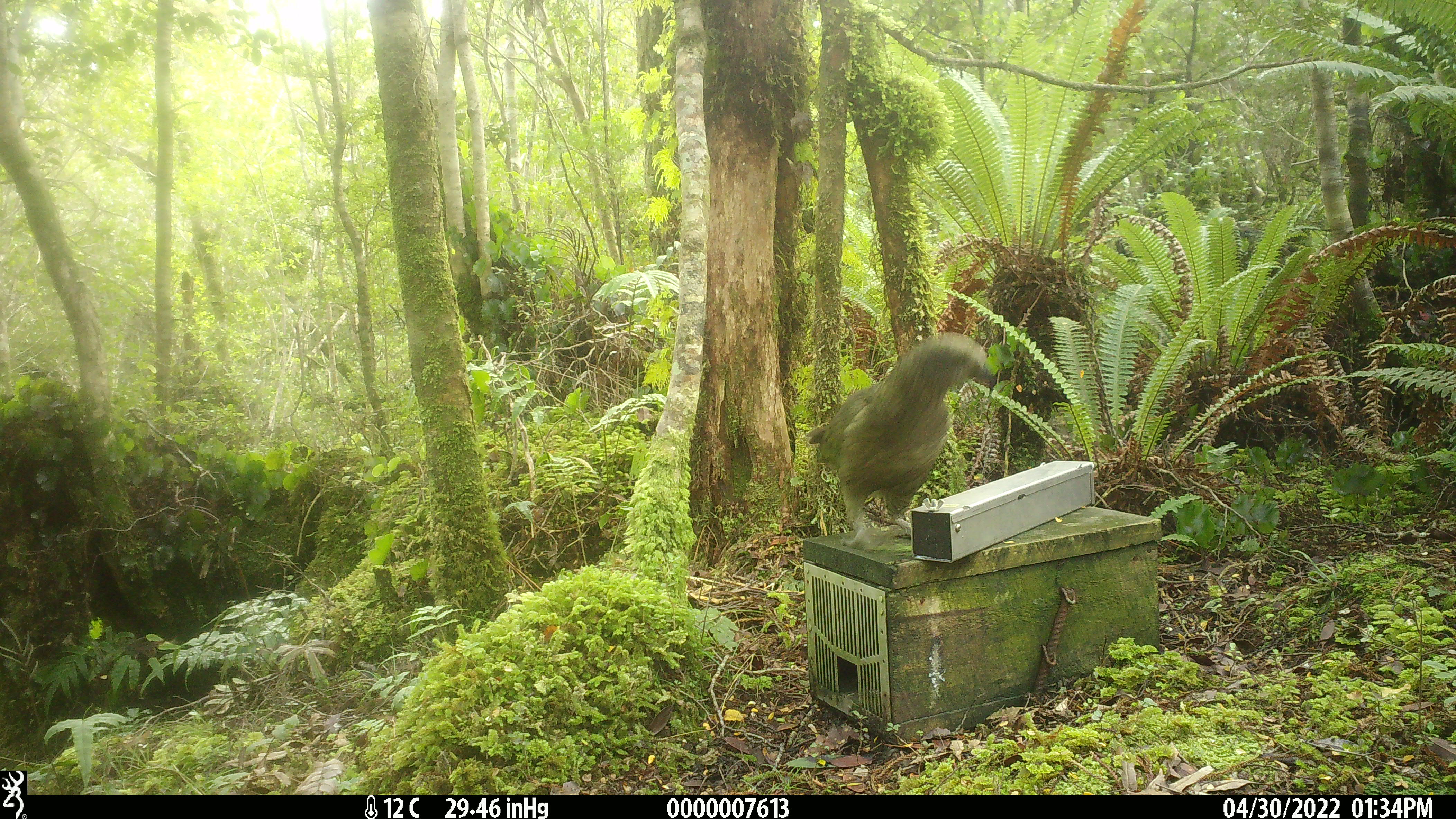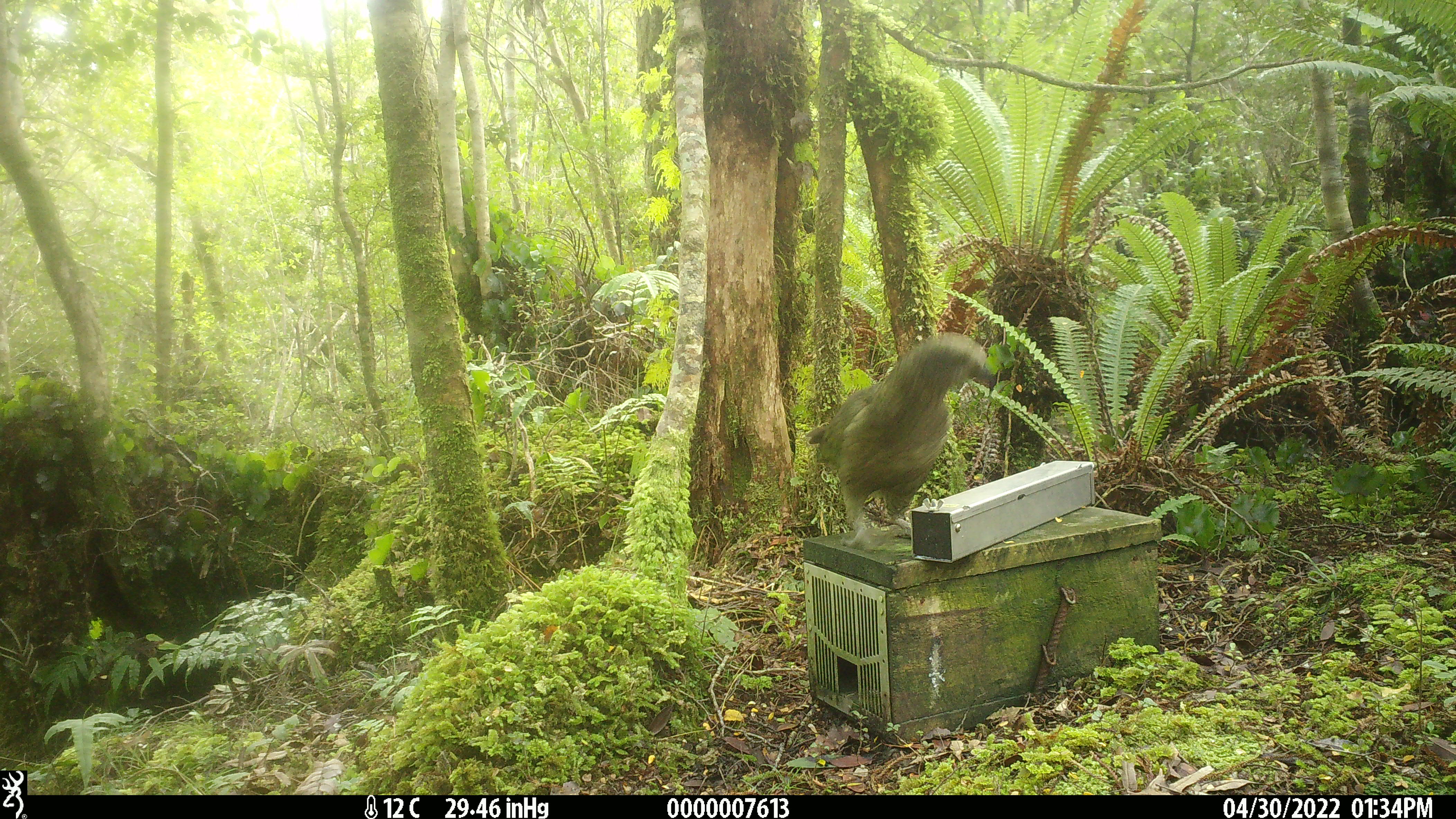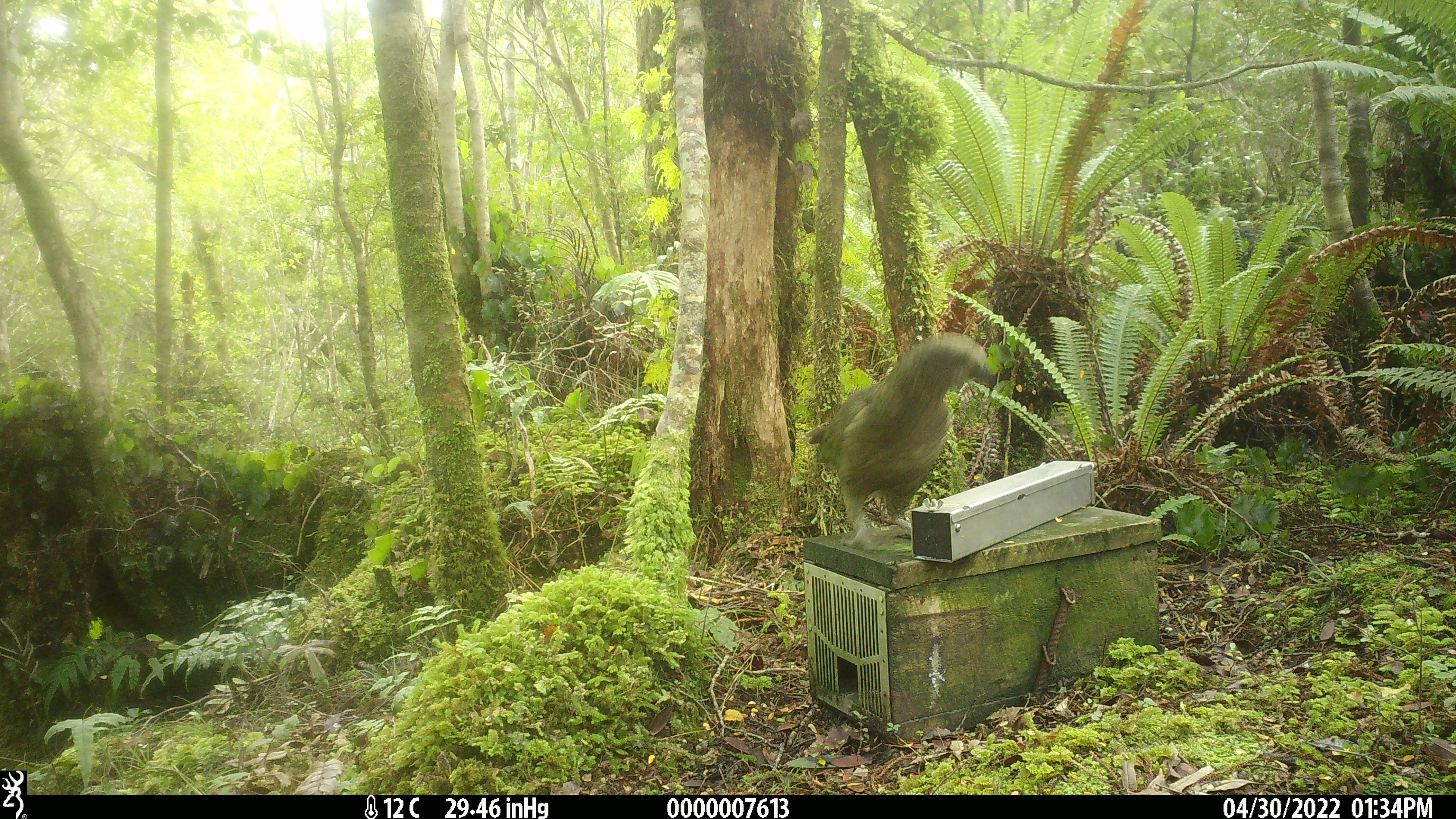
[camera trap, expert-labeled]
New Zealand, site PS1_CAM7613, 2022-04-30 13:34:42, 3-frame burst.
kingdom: Animalia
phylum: Chordata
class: Aves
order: Psittaciformes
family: Strigopidae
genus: Nestor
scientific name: Nestor notabilis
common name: kea